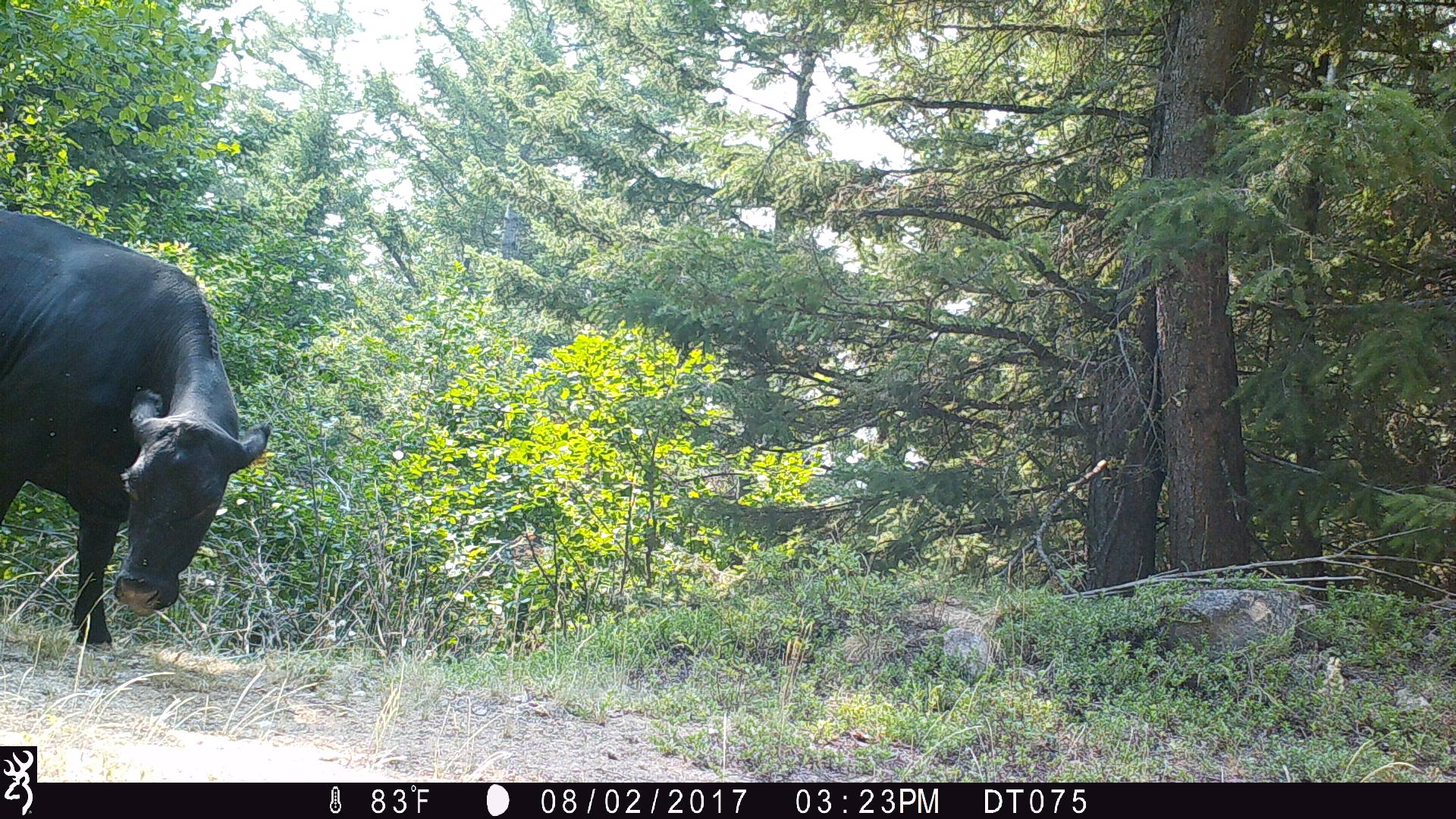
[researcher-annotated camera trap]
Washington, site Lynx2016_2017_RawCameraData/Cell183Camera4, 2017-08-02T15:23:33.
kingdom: Animalia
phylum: Chordata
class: Mammalia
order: Artiodactyla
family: Bovidae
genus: Bos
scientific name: Bos taurus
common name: domestic cattle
Domestic cattle (Bos taurus). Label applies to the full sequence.